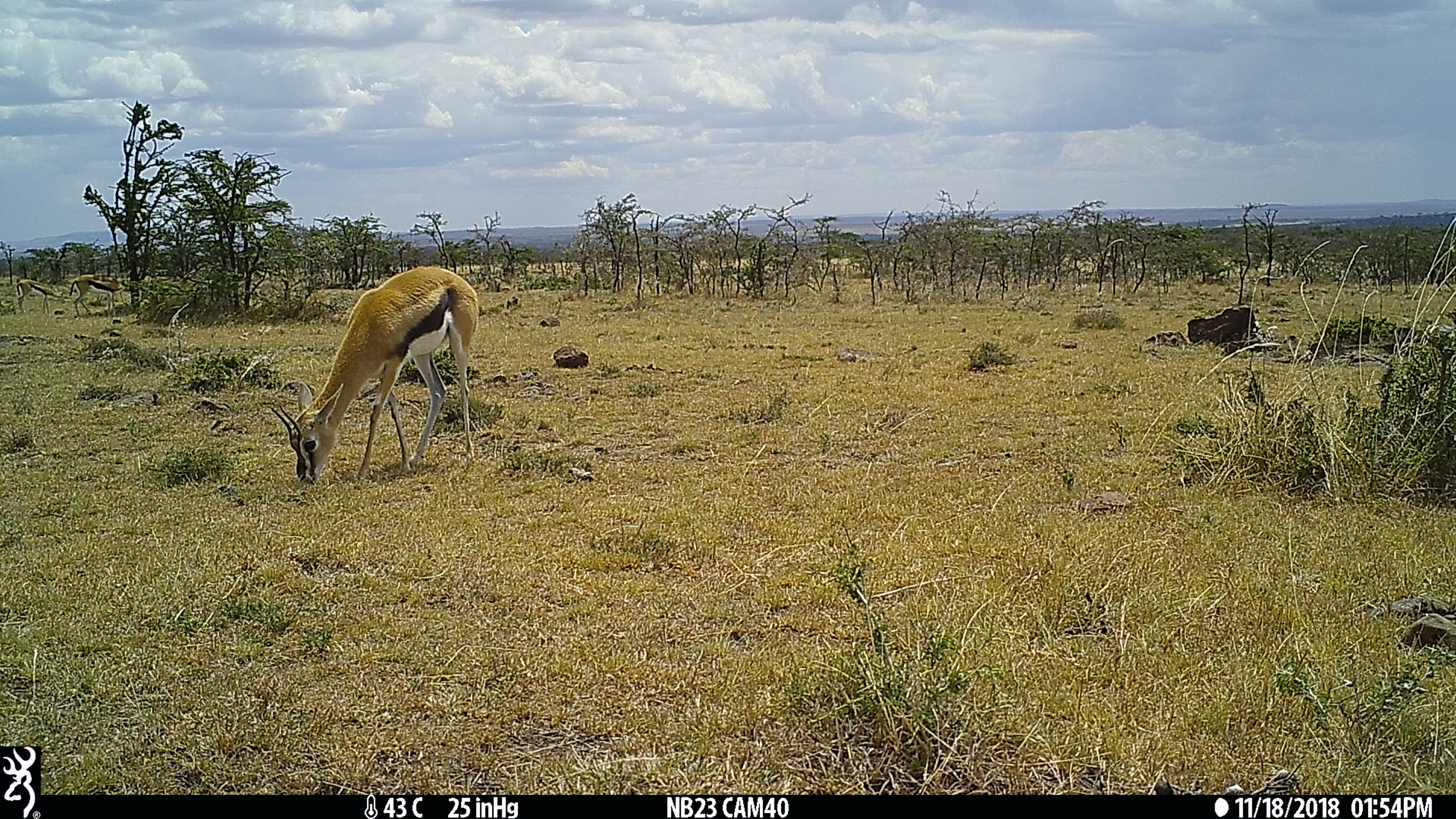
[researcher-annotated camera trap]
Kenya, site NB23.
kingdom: Animalia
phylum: Chordata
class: Mammalia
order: Artiodactyla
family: Bovidae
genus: Eudorcas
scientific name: Eudorcas thomsonii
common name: thomon's gazelle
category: gazelle thomsons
Gazelle thomsons (thomon's gazelle) (Eudorcas thomsonii).